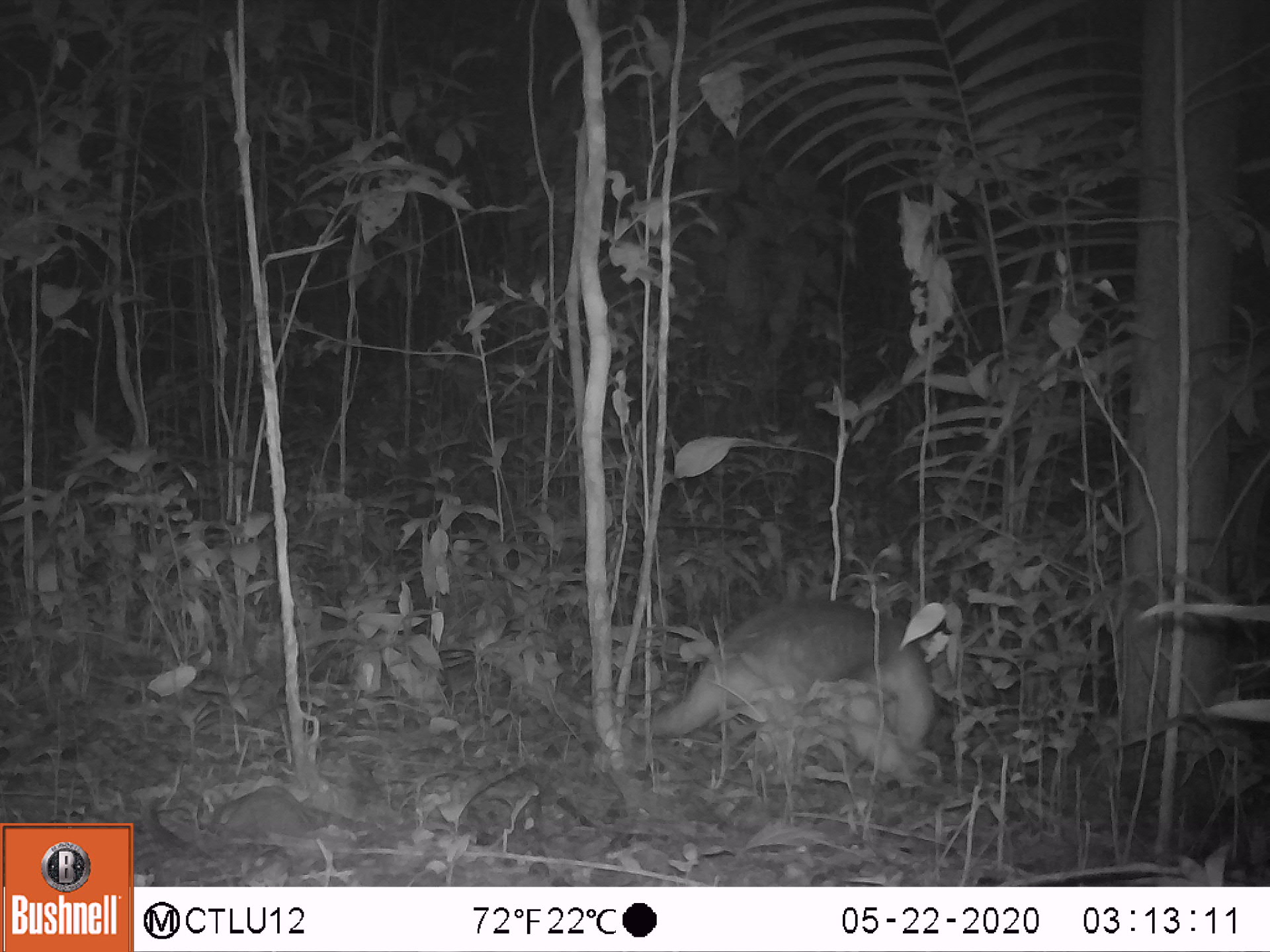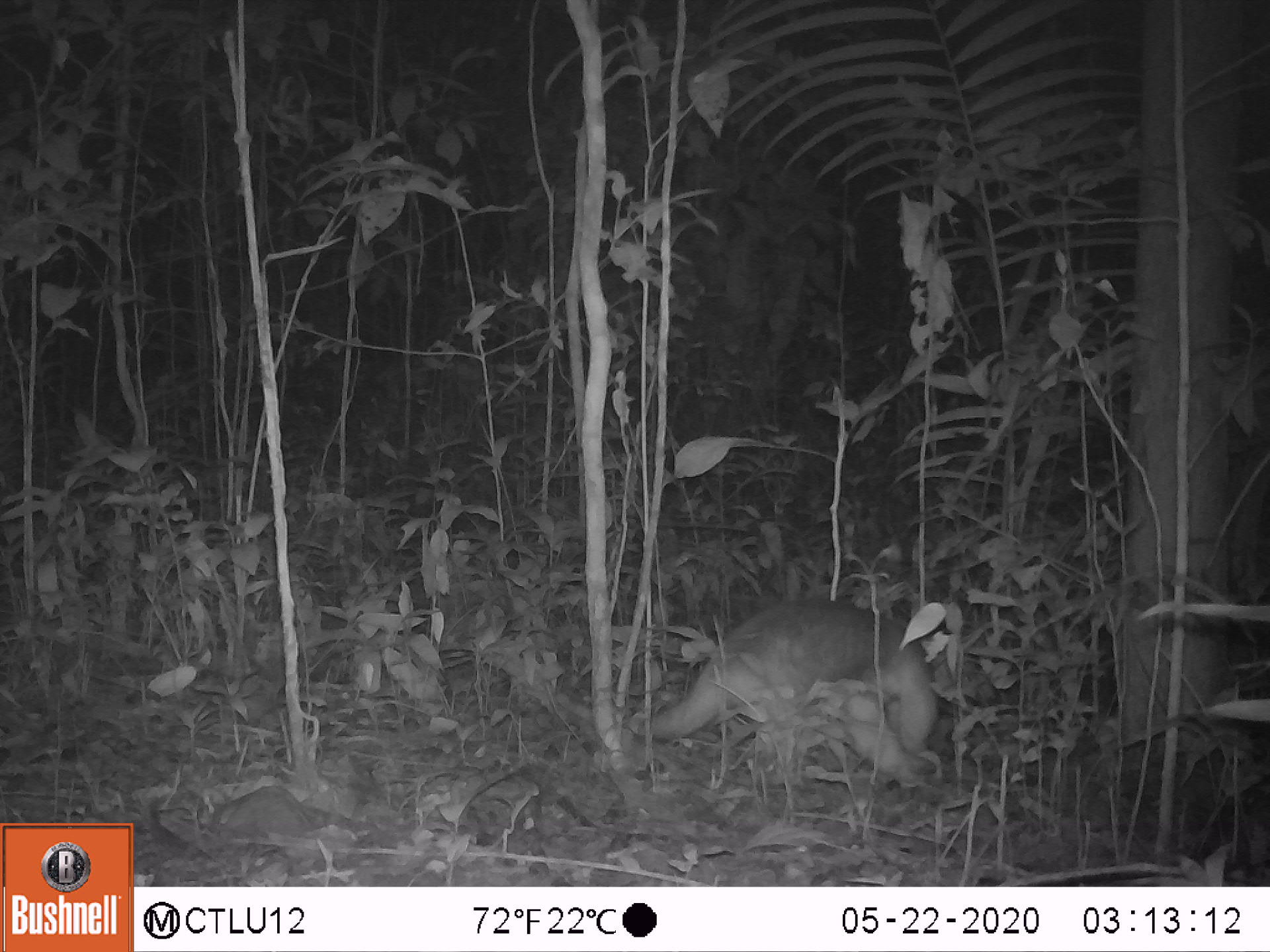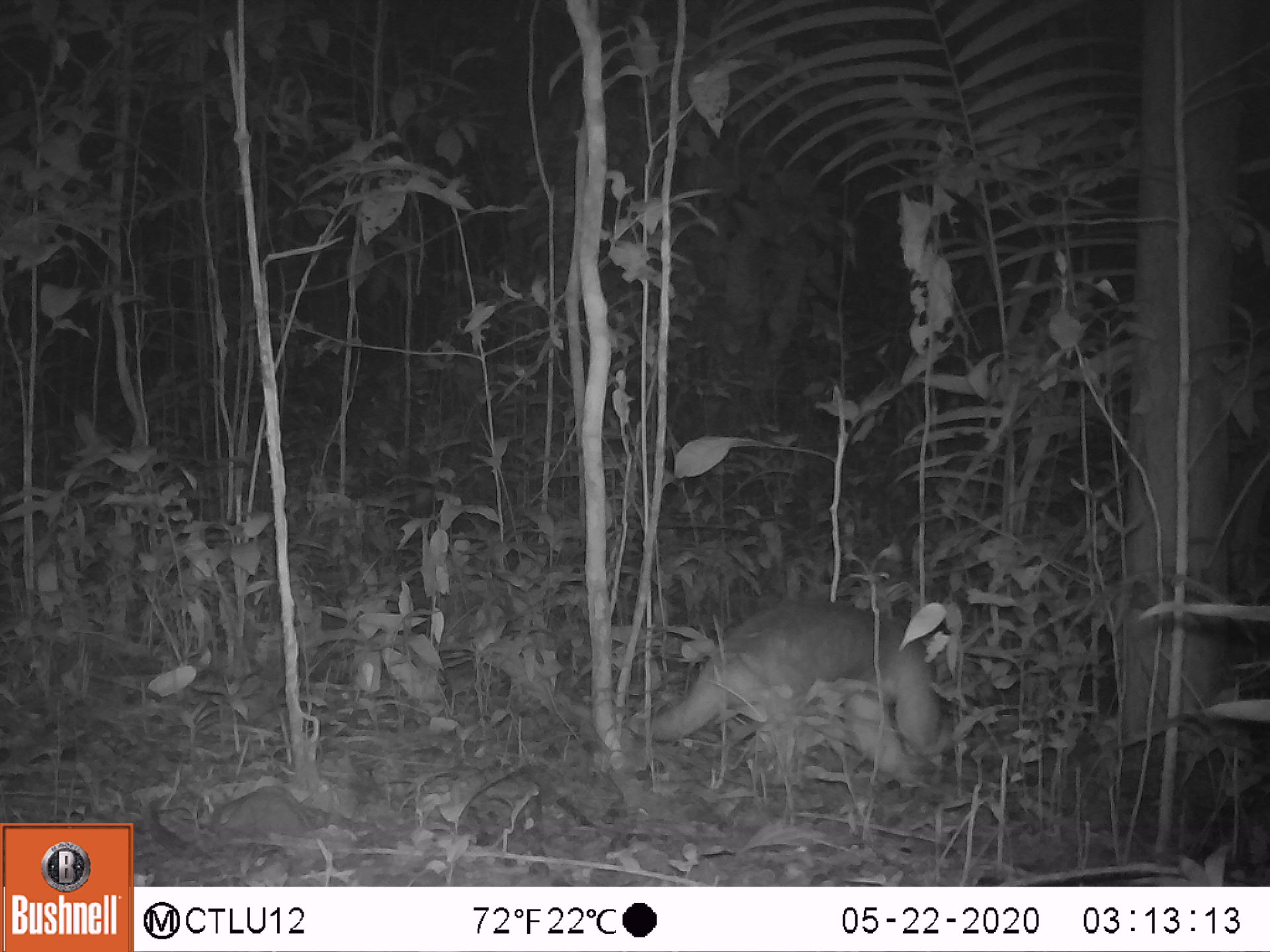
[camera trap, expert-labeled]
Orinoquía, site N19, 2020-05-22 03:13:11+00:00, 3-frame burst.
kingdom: Animalia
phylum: Chordata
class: Mammalia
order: Pilosa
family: Myrmecophagidae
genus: Tamandua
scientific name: Tamandua tetradactyla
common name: southern tamandua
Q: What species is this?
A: Southern tamandua (Tamandua tetradactyla).